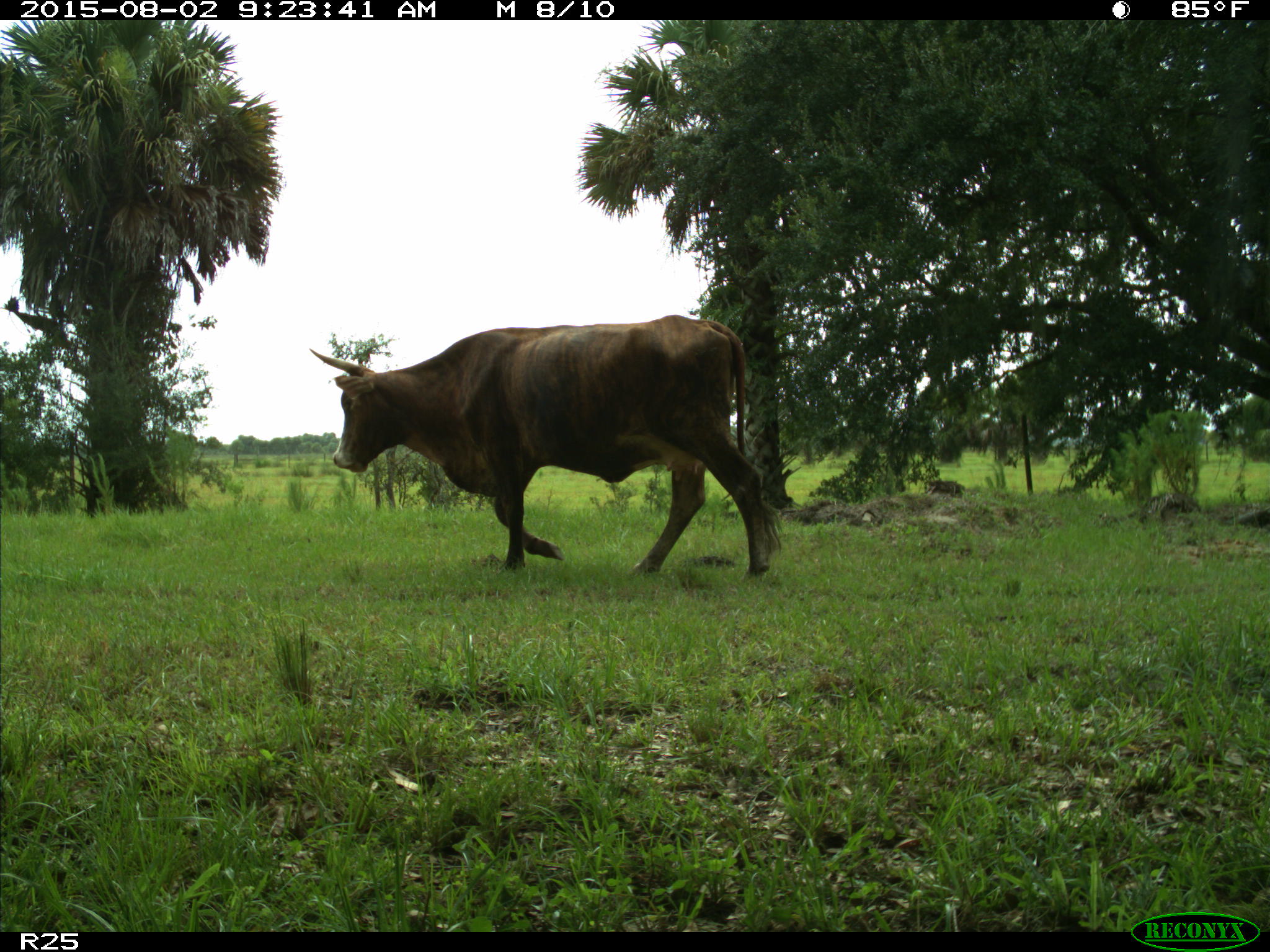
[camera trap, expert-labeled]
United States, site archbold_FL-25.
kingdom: Animalia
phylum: Chordata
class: Mammalia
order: Artiodactyla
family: Bovidae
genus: Bos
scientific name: Bos taurus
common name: domestic cow